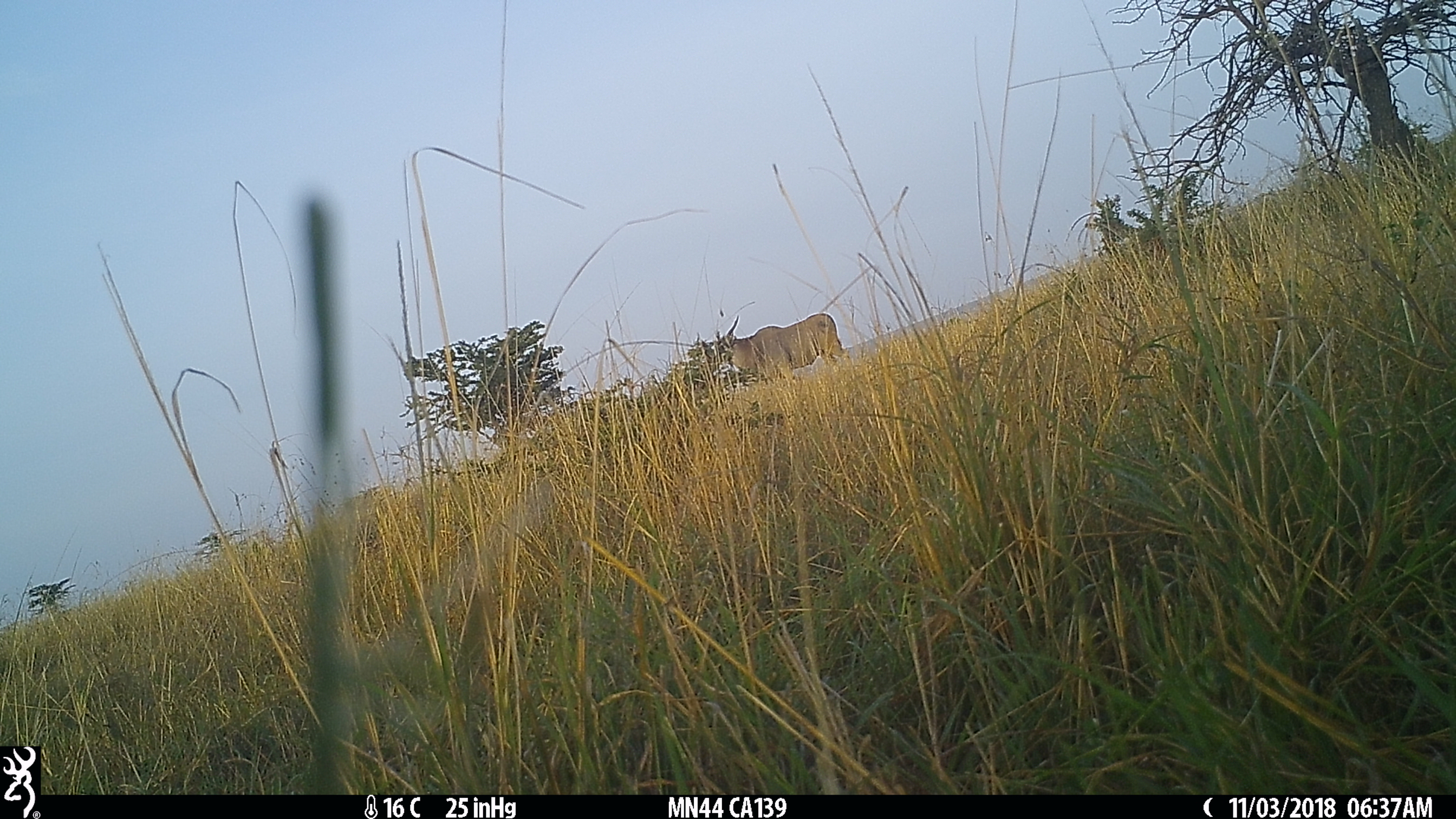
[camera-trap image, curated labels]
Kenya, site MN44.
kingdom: Animalia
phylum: Chordata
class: Mammalia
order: Artiodactyla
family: Bovidae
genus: Damaliscus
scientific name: Damaliscus lunatus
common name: topi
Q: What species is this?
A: Topi (Damaliscus lunatus).